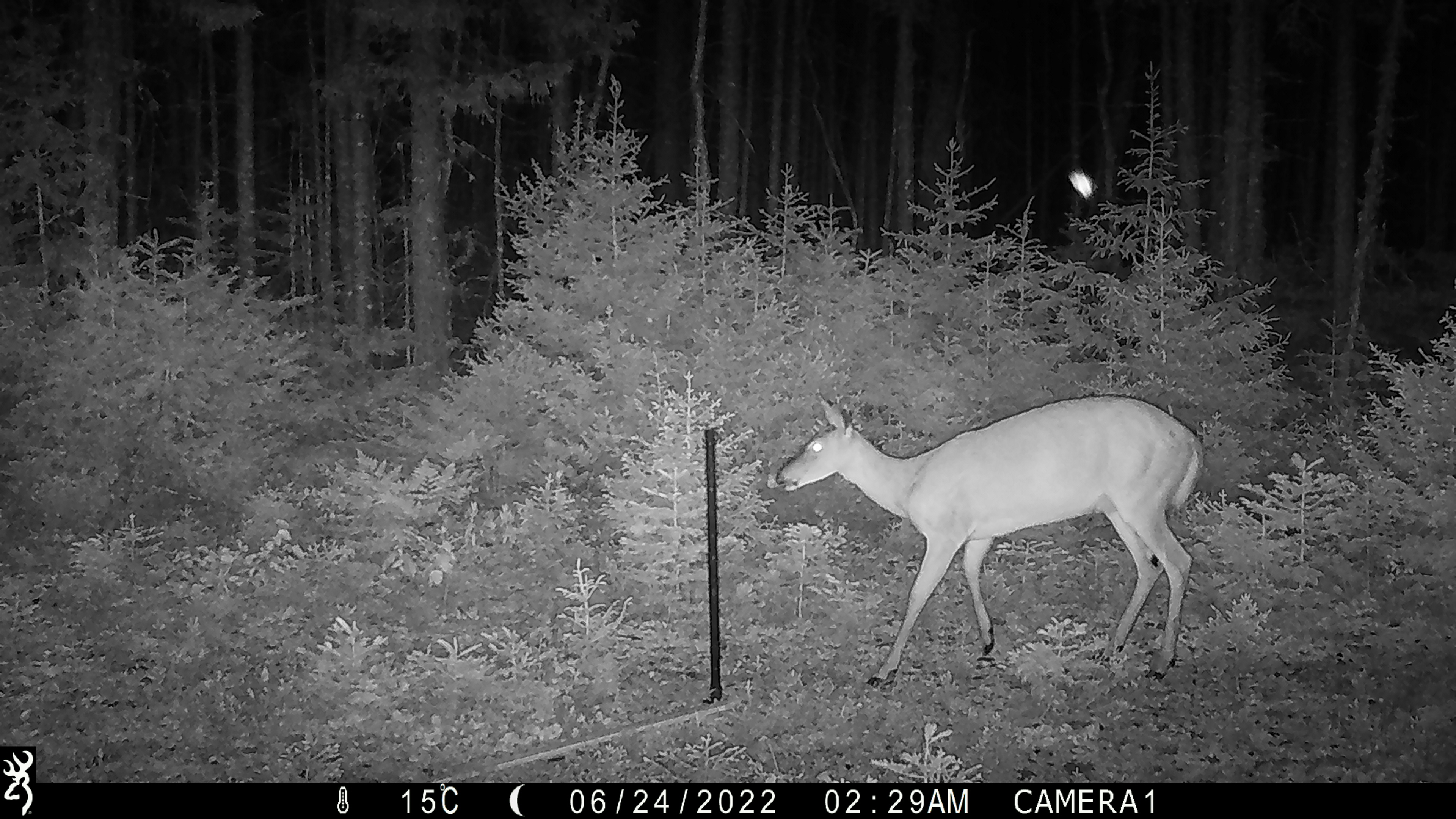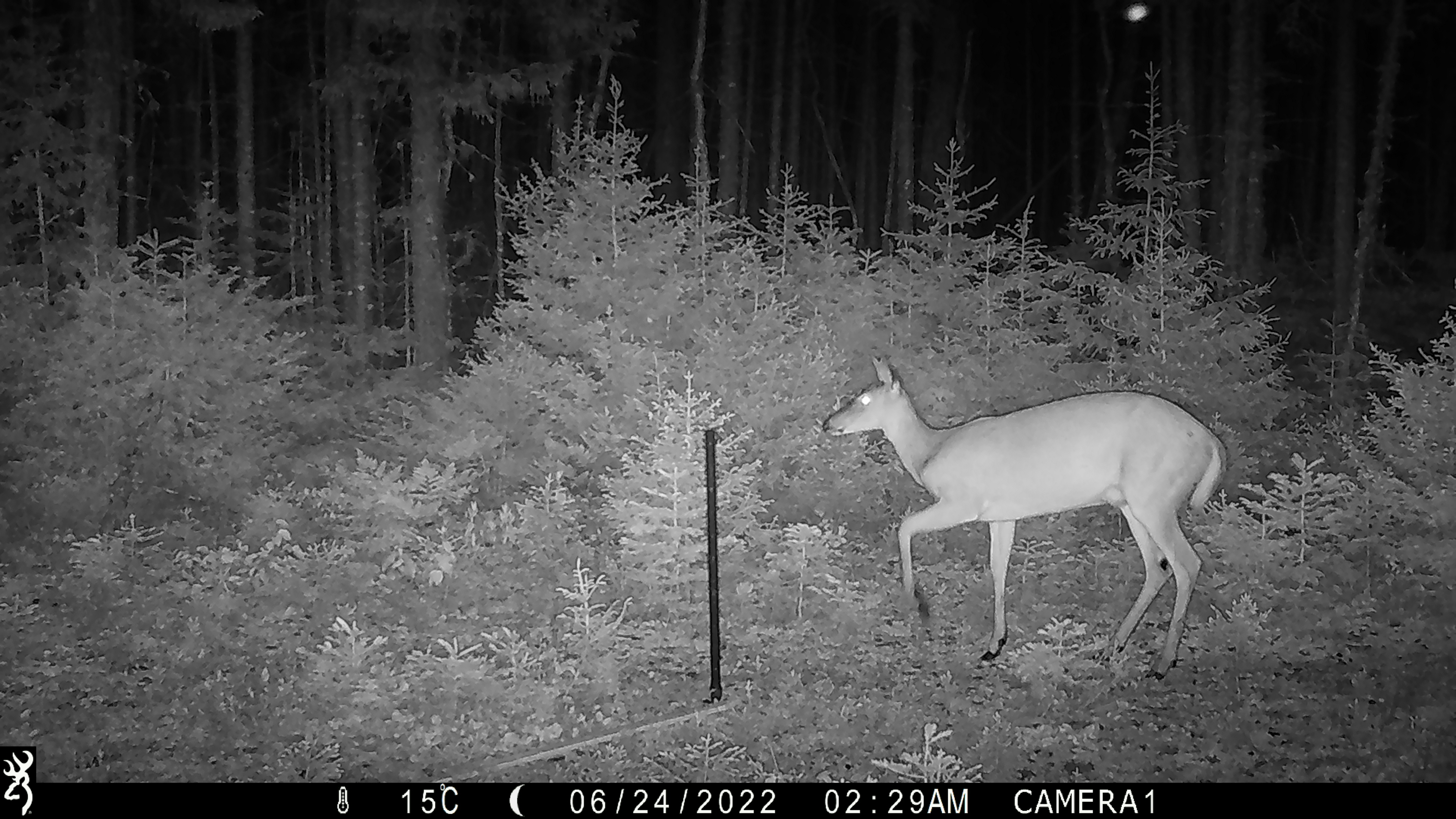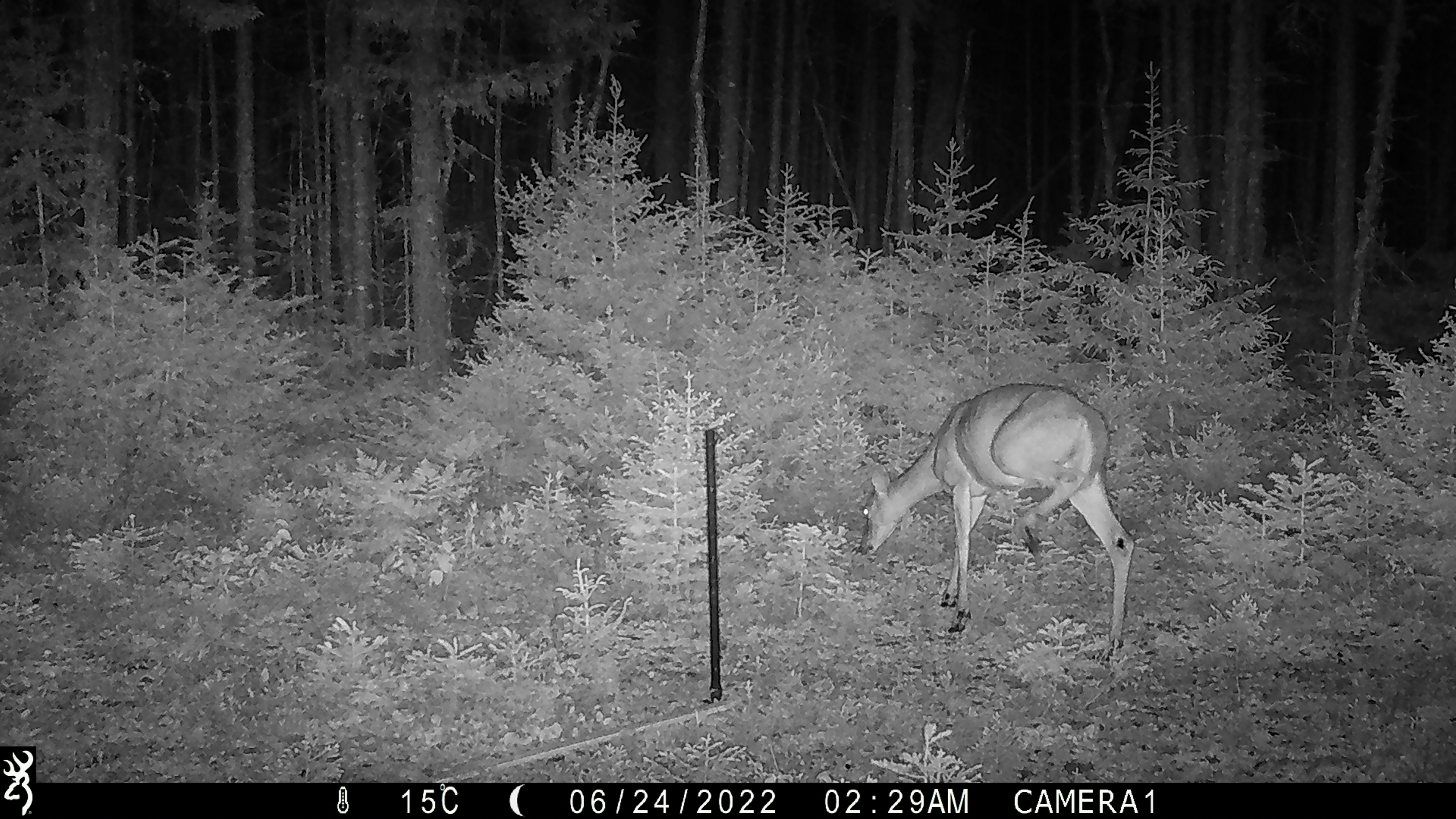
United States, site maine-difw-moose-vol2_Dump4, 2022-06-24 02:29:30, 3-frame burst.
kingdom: Animalia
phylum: Chordata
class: Mammalia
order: Artiodactyla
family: Cervidae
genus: Odocoileus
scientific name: Odocoileus virginianus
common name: white-tailed deer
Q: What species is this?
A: White-tailed deer (Odocoileus virginianus).